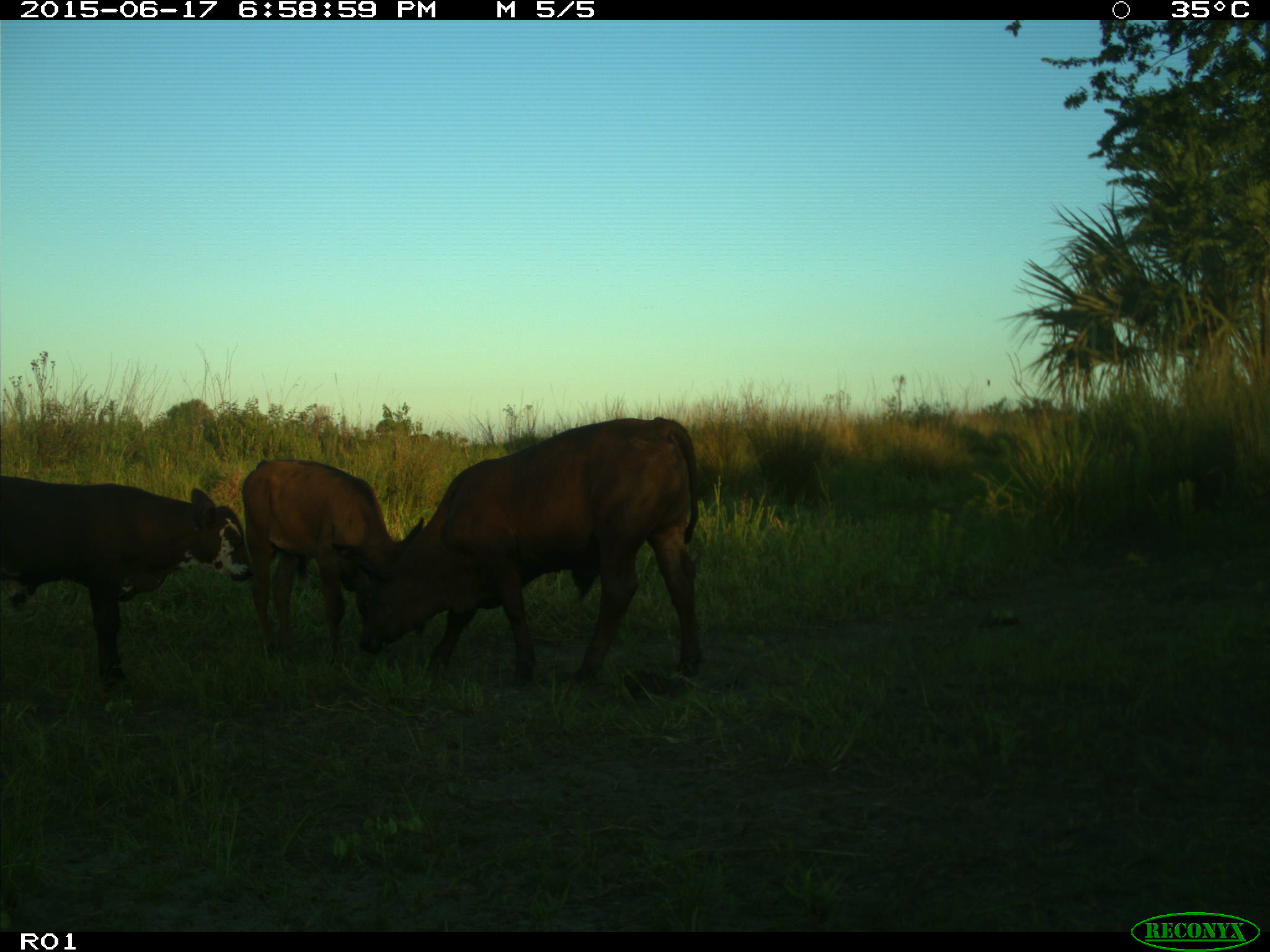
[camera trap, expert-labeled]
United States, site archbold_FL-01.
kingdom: Animalia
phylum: Chordata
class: Mammalia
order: Artiodactyla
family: Bovidae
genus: Bos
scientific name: Bos taurus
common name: domestic cow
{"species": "Bos taurus (domestic cow)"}